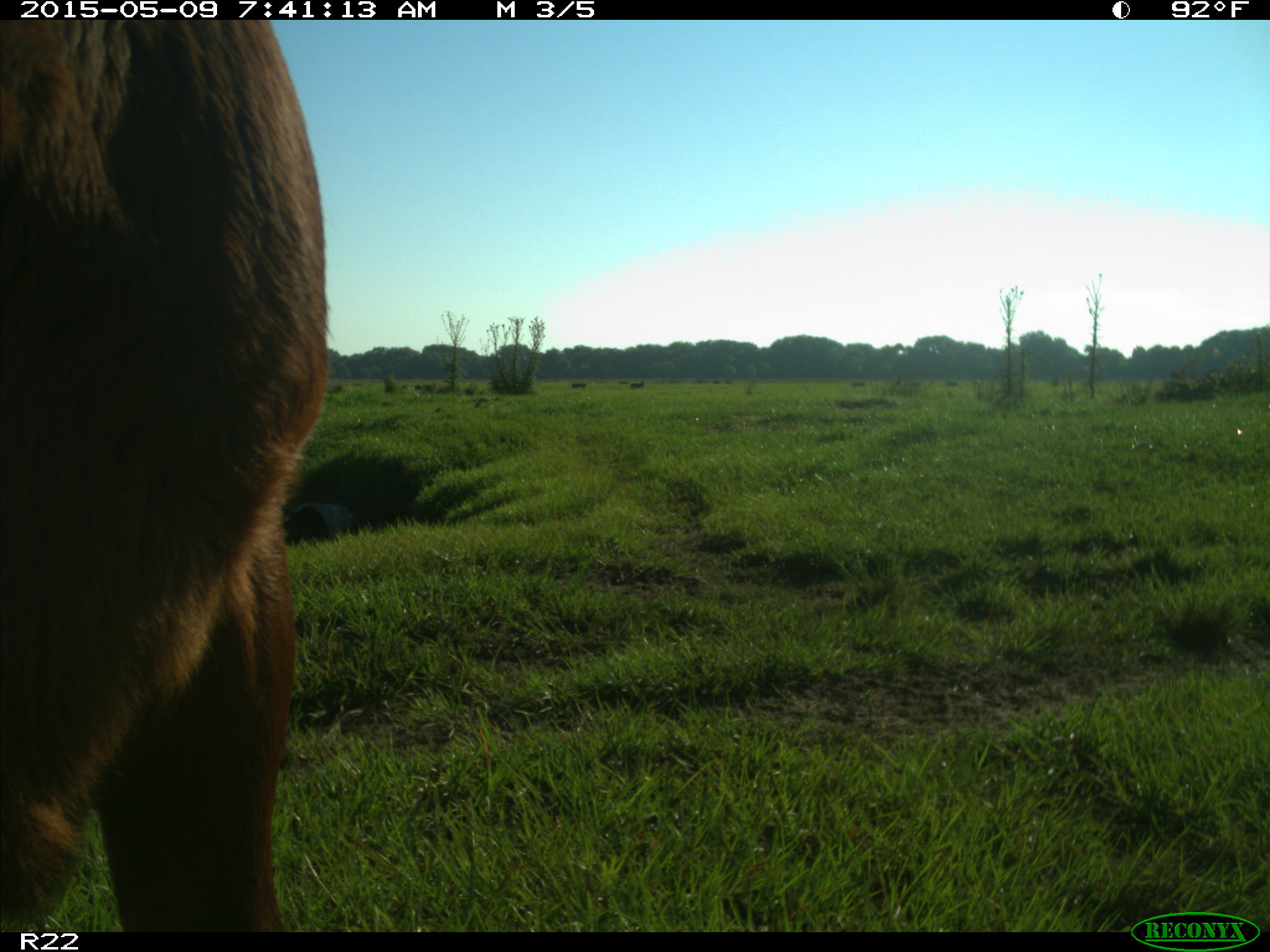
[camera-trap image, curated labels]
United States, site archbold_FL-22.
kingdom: Animalia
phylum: Chordata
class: Mammalia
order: Artiodactyla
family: Bovidae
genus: Bos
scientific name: Bos taurus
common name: domestic cow